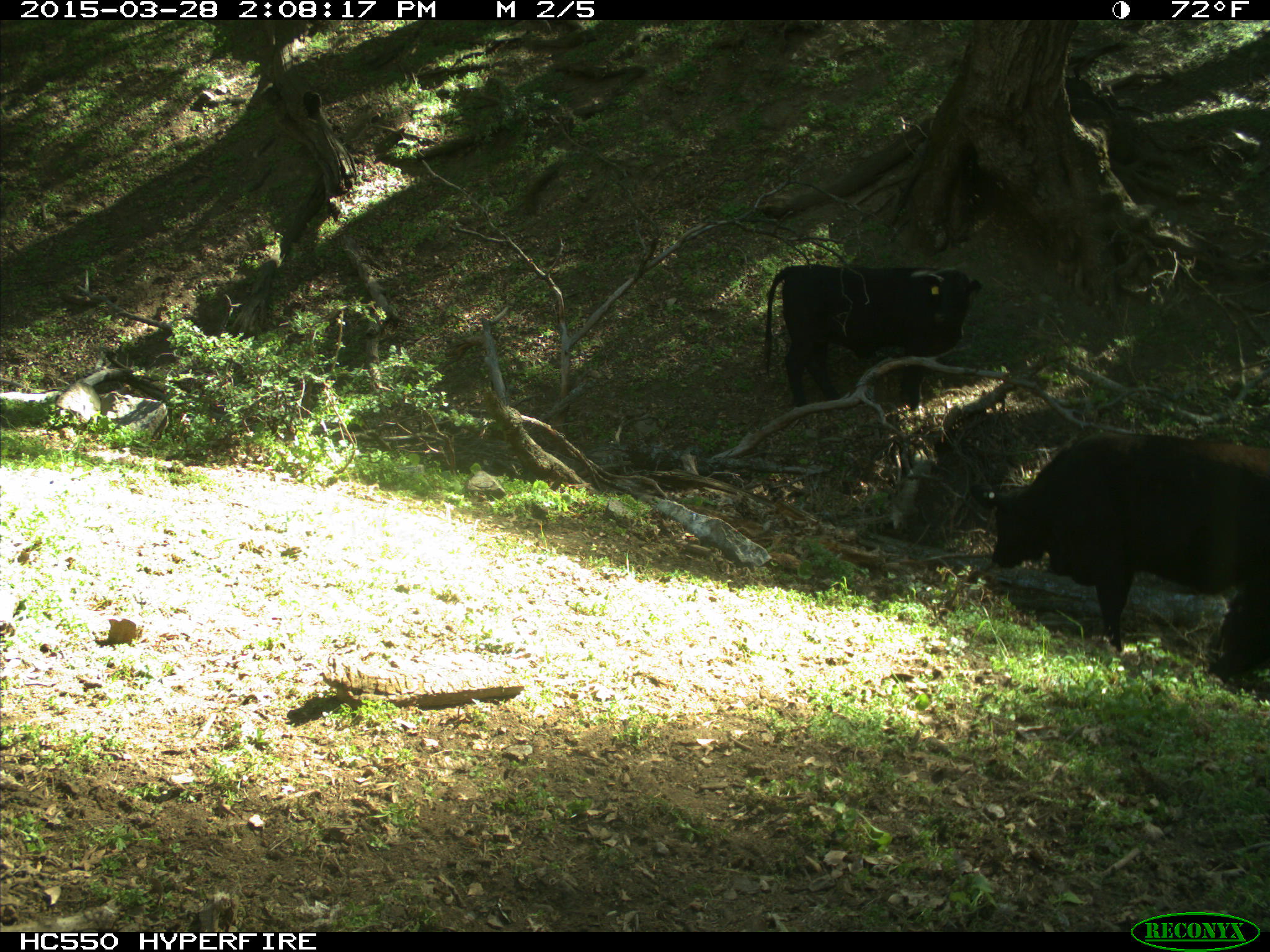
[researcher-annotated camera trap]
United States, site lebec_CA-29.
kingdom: Animalia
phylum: Chordata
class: Mammalia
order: Artiodactyla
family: Bovidae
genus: Bos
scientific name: Bos taurus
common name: domestic cow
Bos taurus (domestic cow).